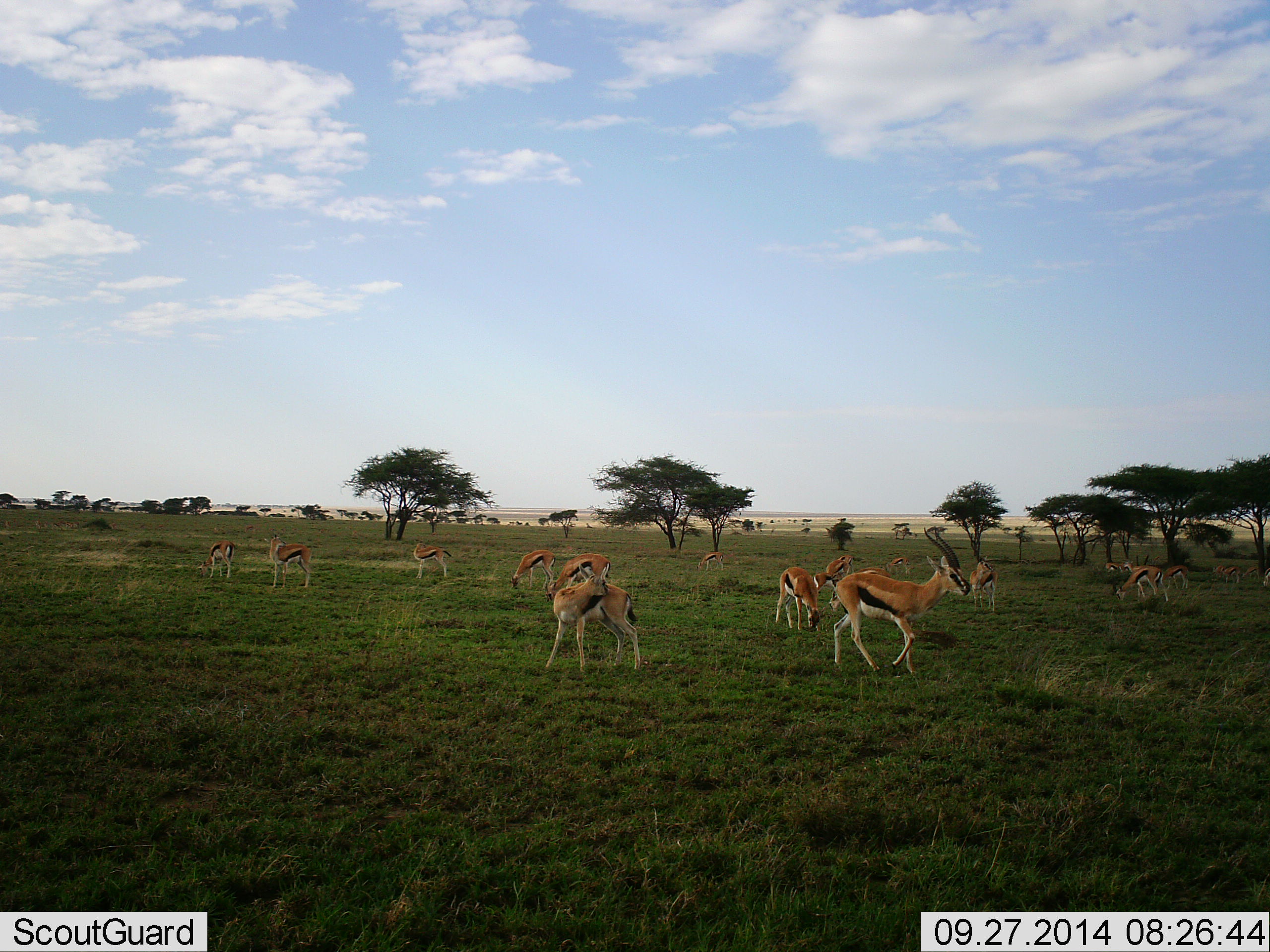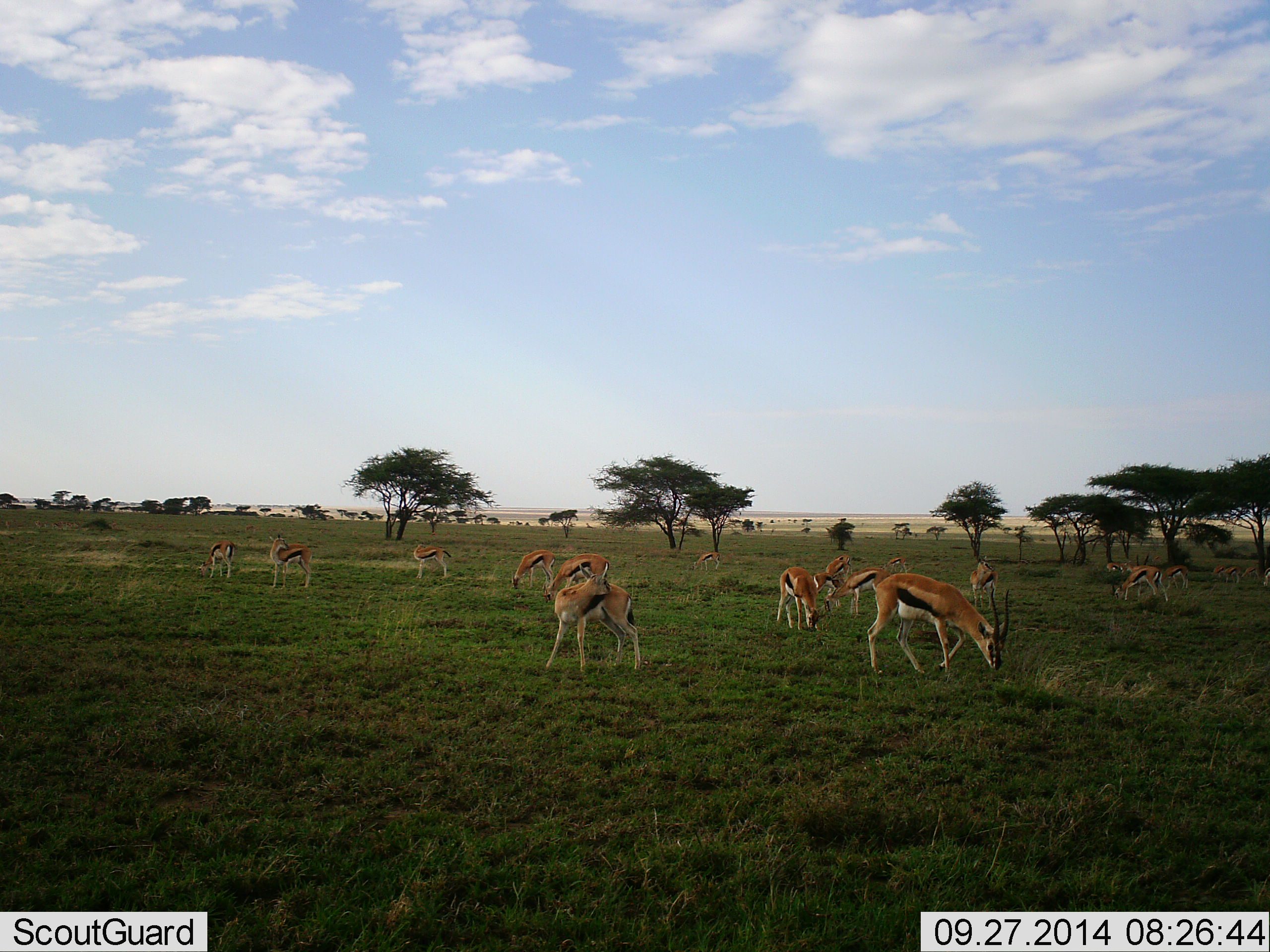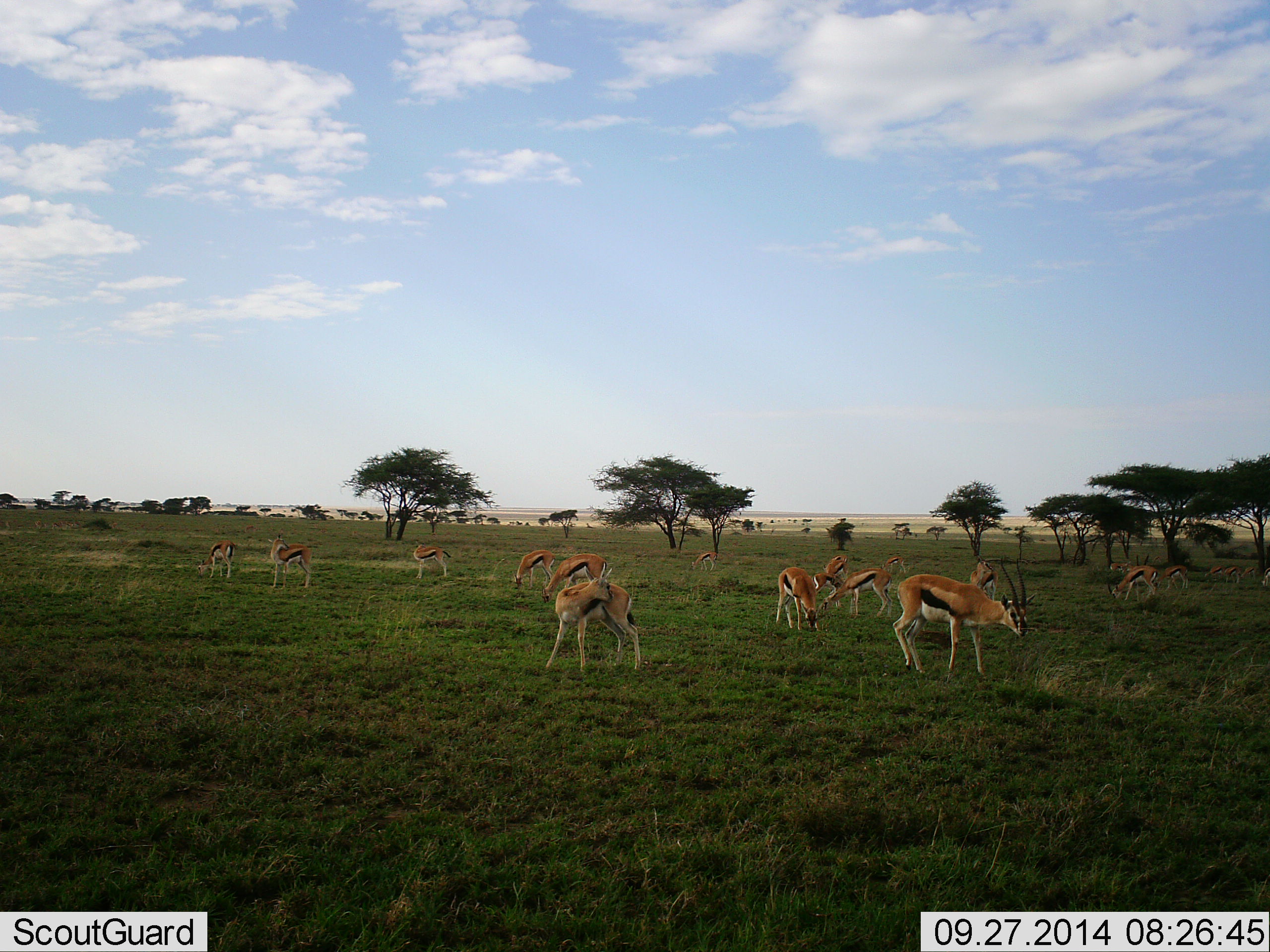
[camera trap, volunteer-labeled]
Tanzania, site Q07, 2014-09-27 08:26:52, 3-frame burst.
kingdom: Animalia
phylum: Chordata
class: Mammalia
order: Artiodactyla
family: Bovidae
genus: Eudorcas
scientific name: Eudorcas thomsonii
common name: thomson's gazelle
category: gazellethomsons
Gazellethomsons (thomson's gazelle) (Eudorcas thomsonii), count 11-50. Behavior (volunteer vote fractions): standing 90%, resting 10%, moving 20%, interacting 10%. Young present (vote fraction): 0%. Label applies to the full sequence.